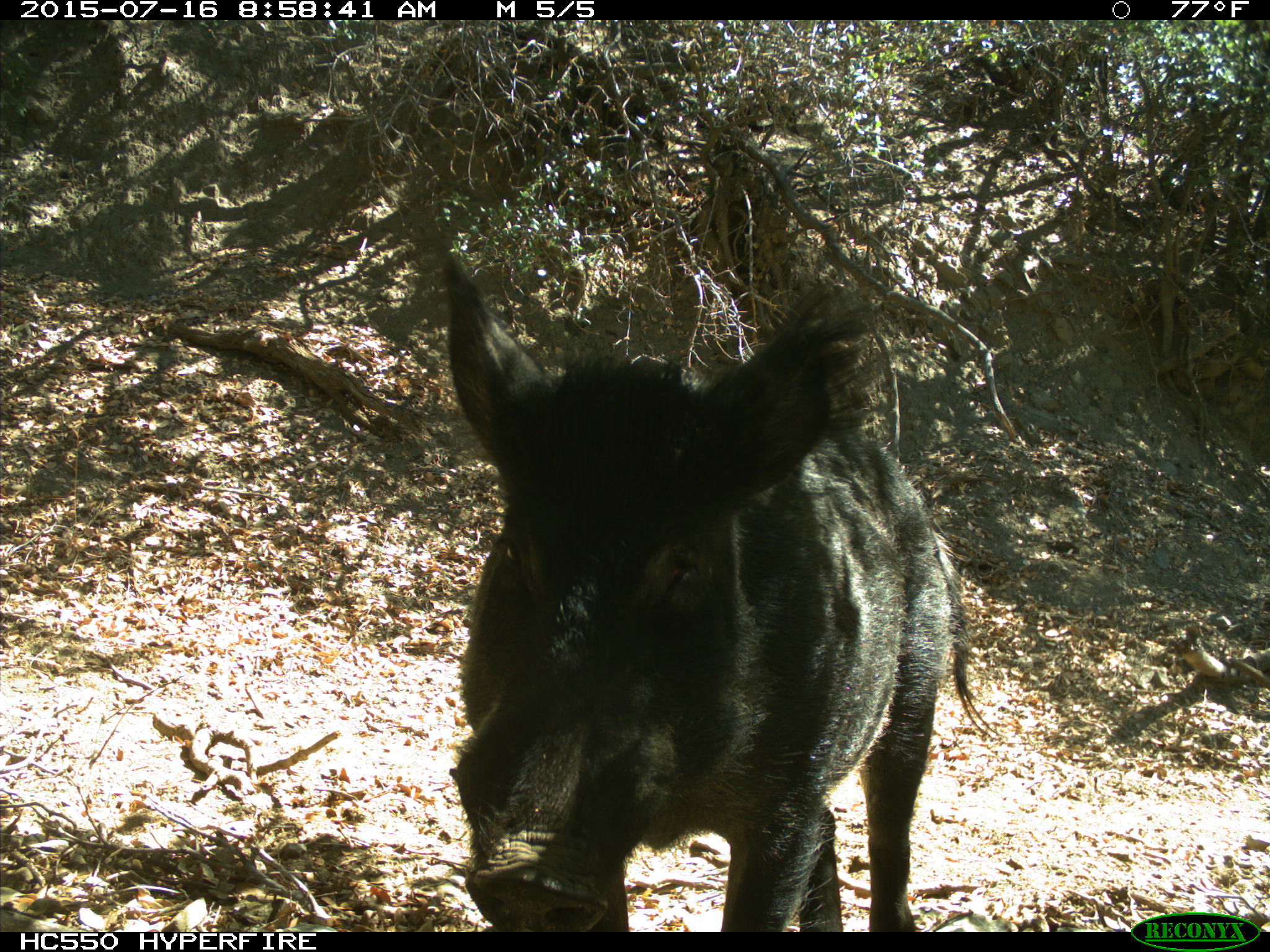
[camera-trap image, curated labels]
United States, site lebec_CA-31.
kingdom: Animalia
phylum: Chordata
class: Mammalia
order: Artiodactyla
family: Suidae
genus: Sus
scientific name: Sus scrofa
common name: wild boar